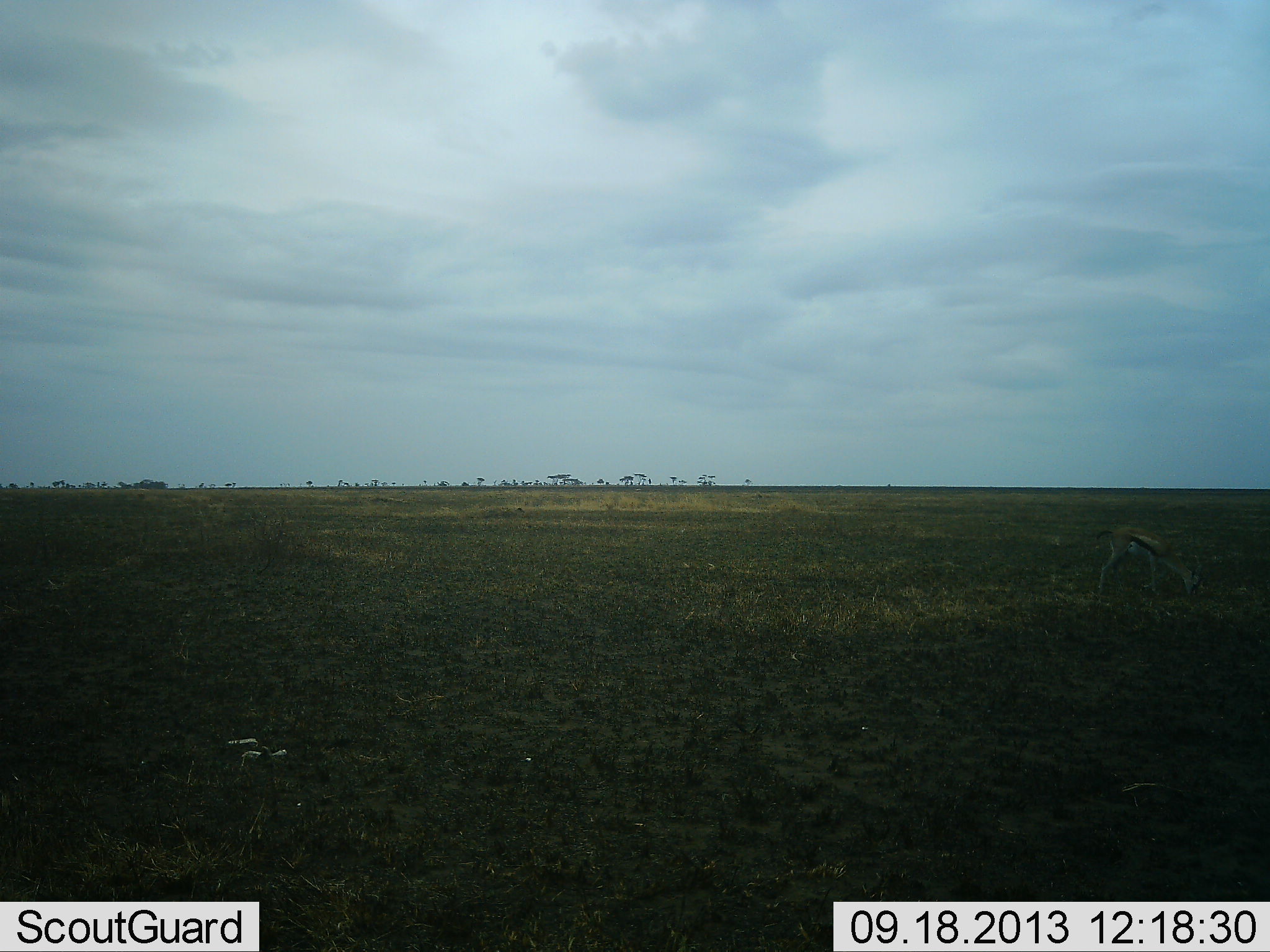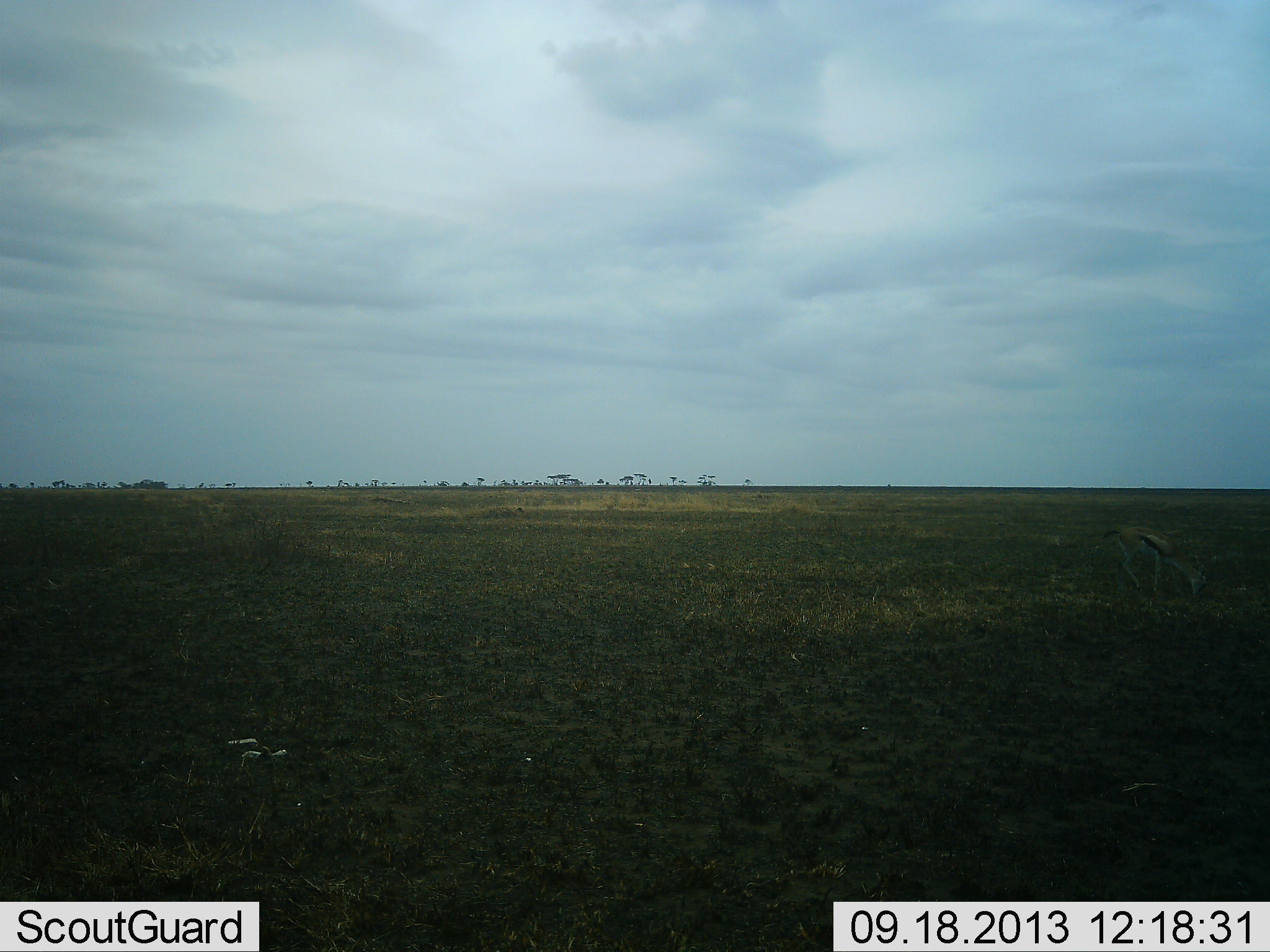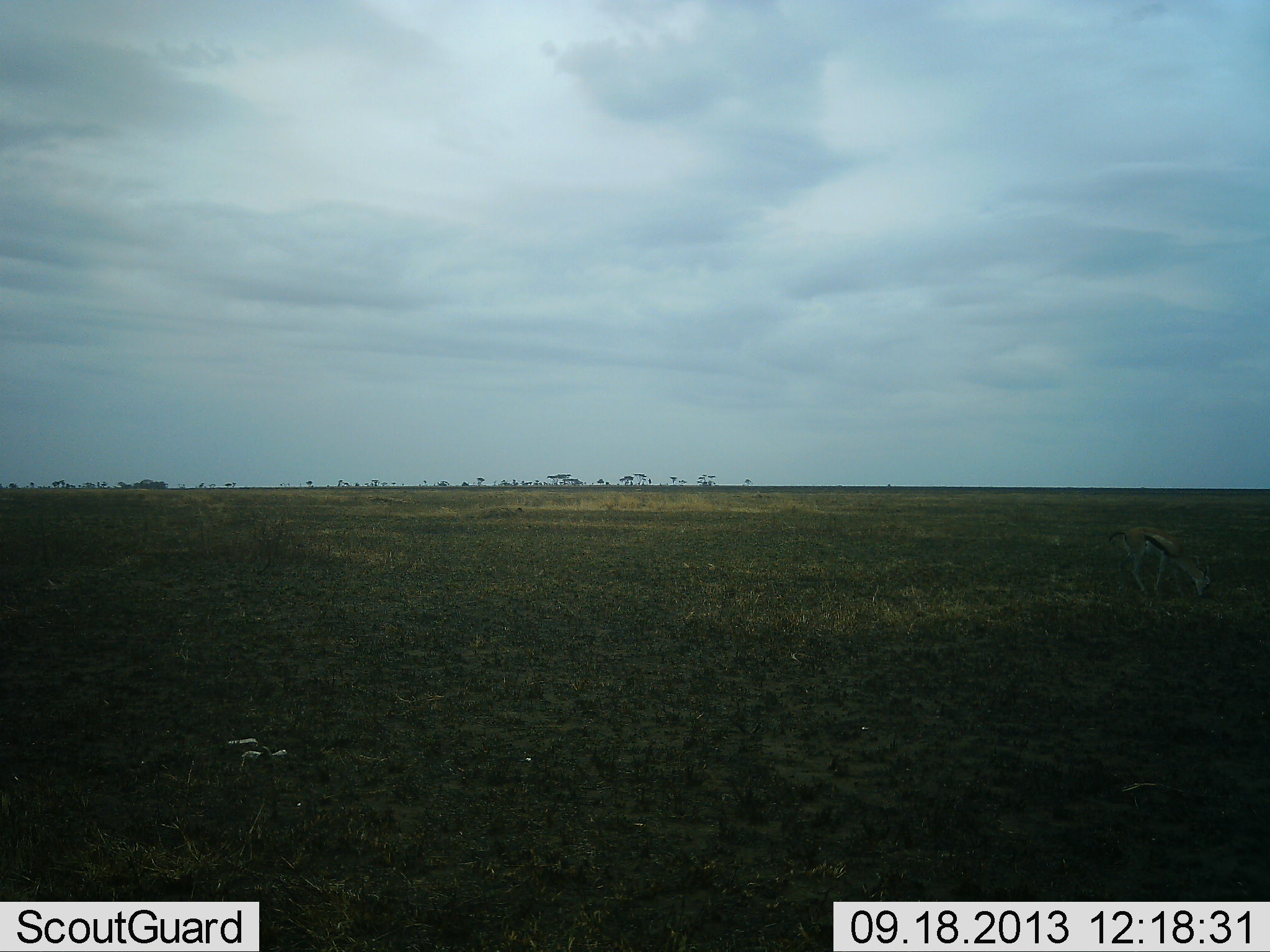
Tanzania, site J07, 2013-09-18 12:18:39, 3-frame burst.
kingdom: Animalia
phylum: Chordata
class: Mammalia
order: Artiodactyla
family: Bovidae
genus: Eudorcas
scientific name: Eudorcas thomsonii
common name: thomson's gazelle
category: gazellethomsons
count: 1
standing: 25%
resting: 0%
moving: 15%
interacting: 0%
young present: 0%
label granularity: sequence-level